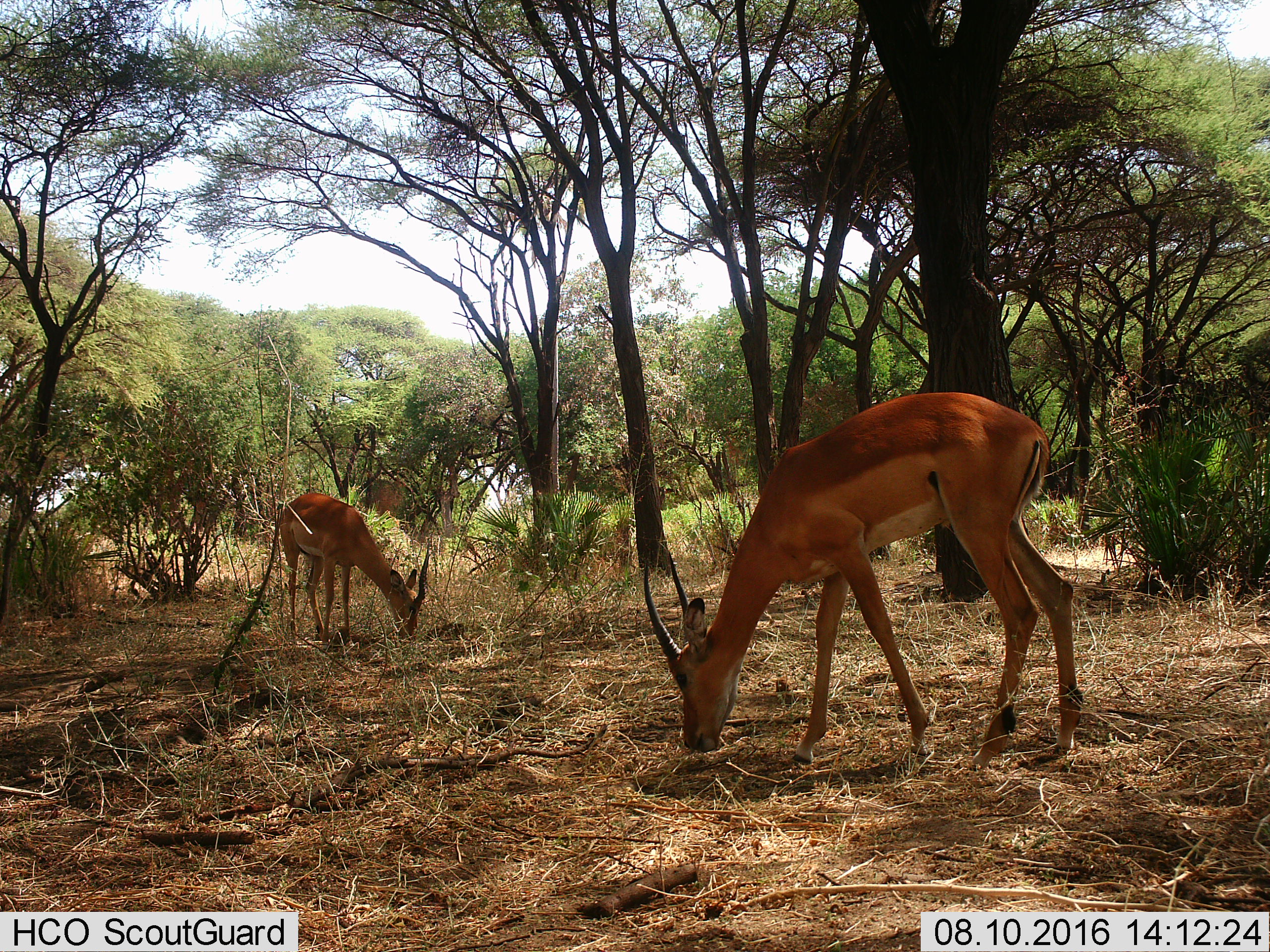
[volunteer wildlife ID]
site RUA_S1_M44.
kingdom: Animalia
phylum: Chordata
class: Mammalia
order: Artiodactyla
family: Bovidae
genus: Aepyceros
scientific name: Aepyceros melampus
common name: impala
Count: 2.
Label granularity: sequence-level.